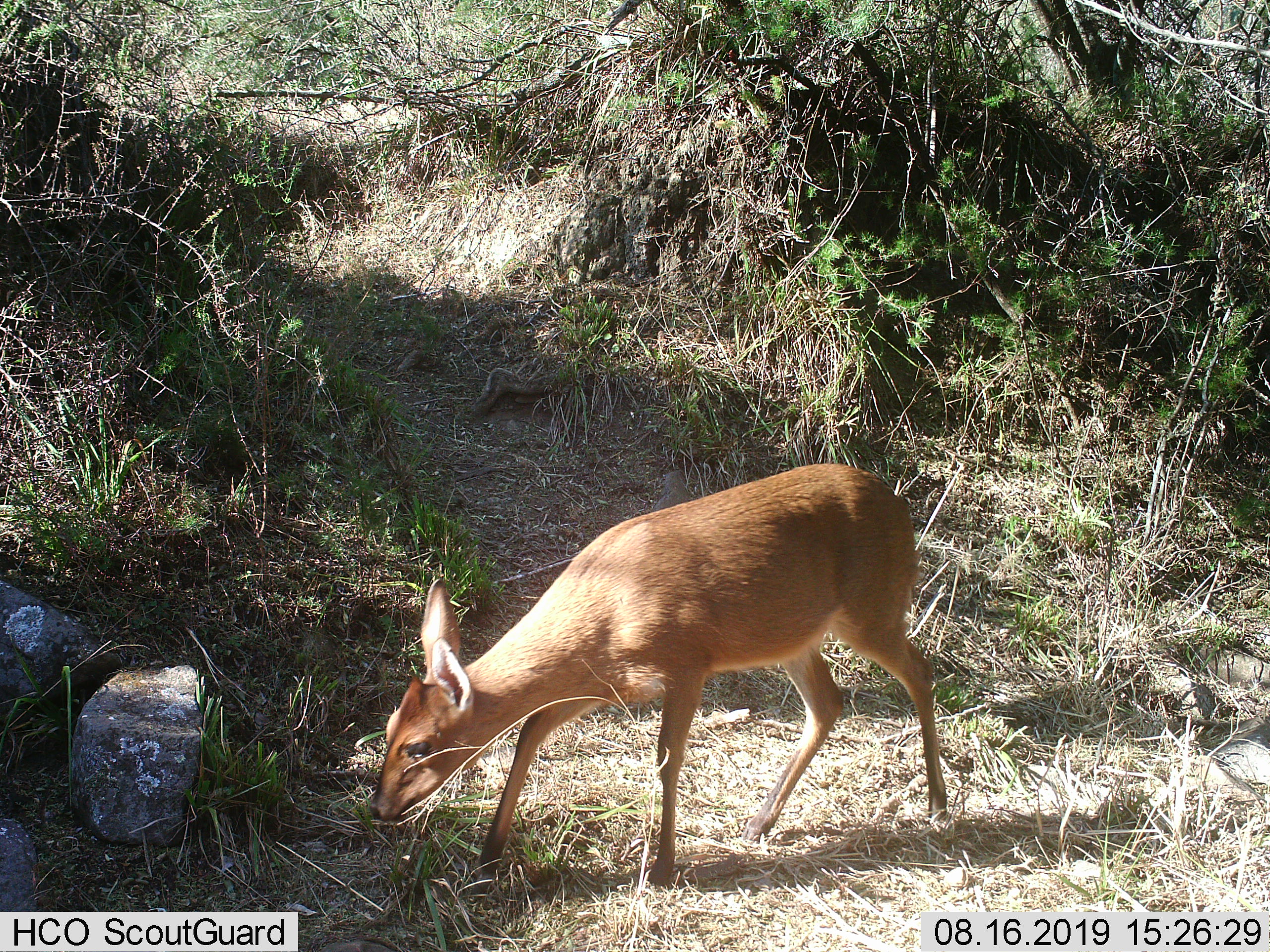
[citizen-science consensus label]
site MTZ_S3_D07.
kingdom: Animalia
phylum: Chordata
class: Mammalia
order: Artiodactyla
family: Bovidae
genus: Sylvicapra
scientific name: Sylvicapra grimmia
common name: common duiker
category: duikercommongrey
Duikercommongrey (common duiker) (Sylvicapra grimmia), count 1. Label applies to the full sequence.